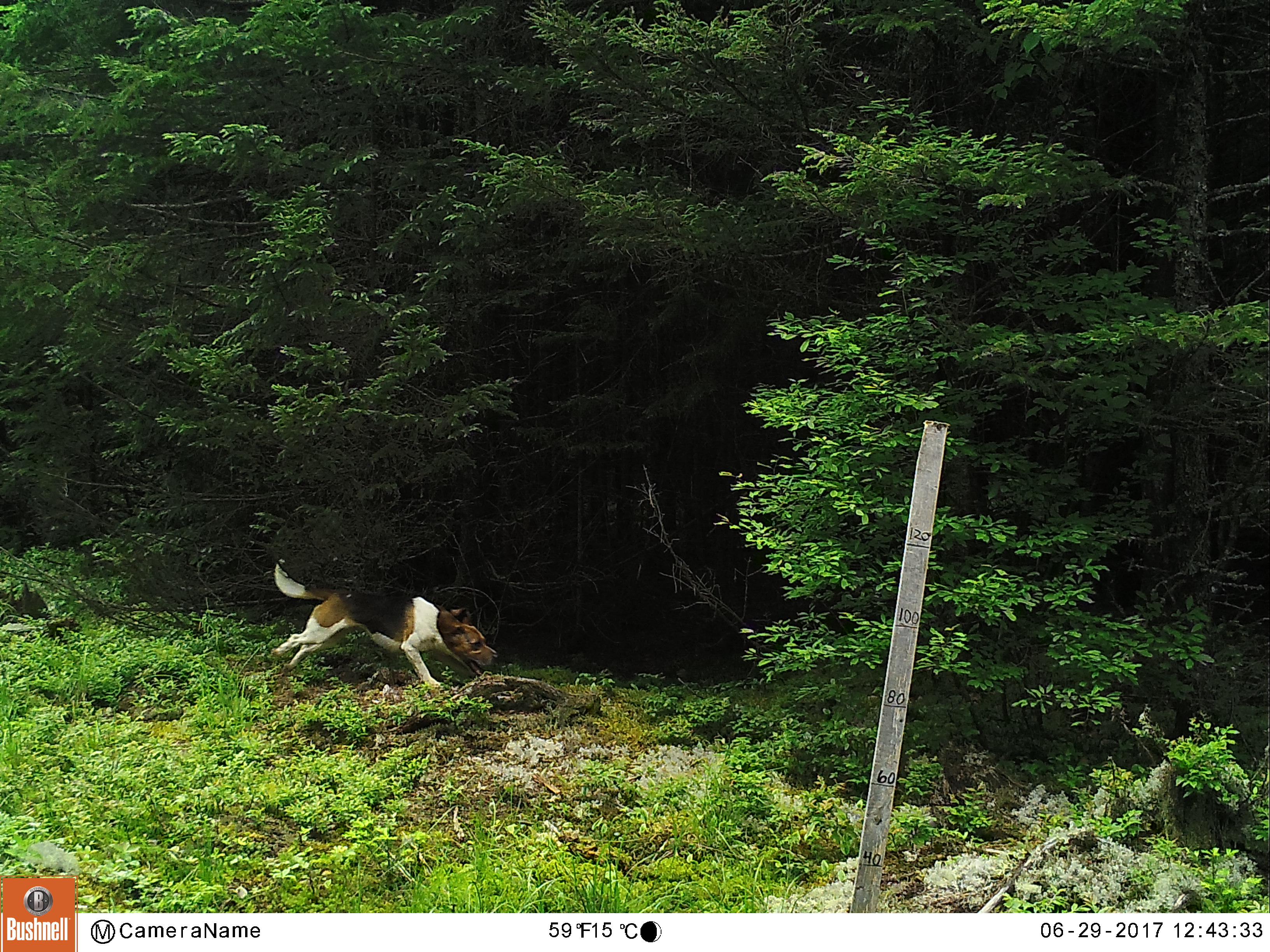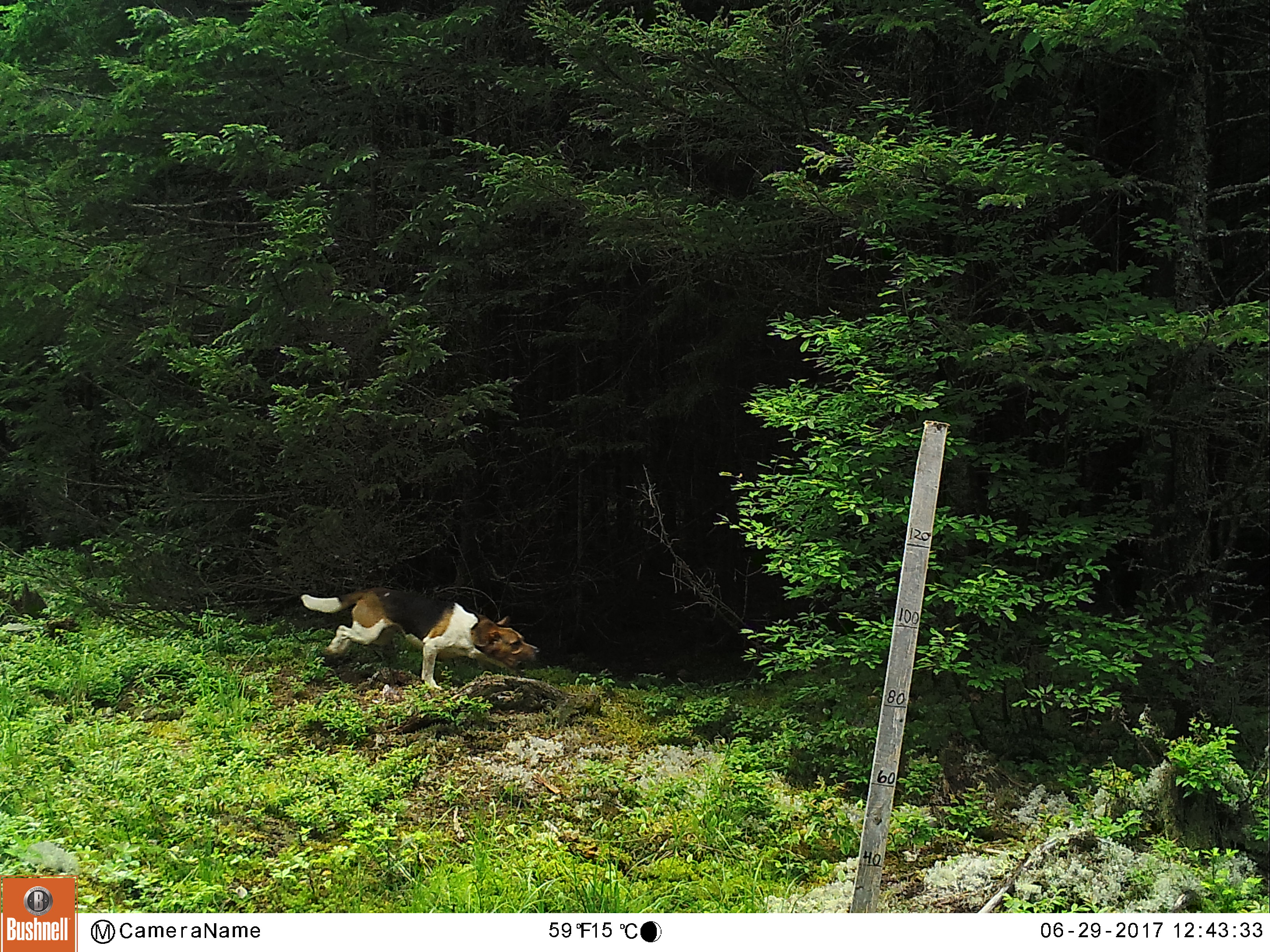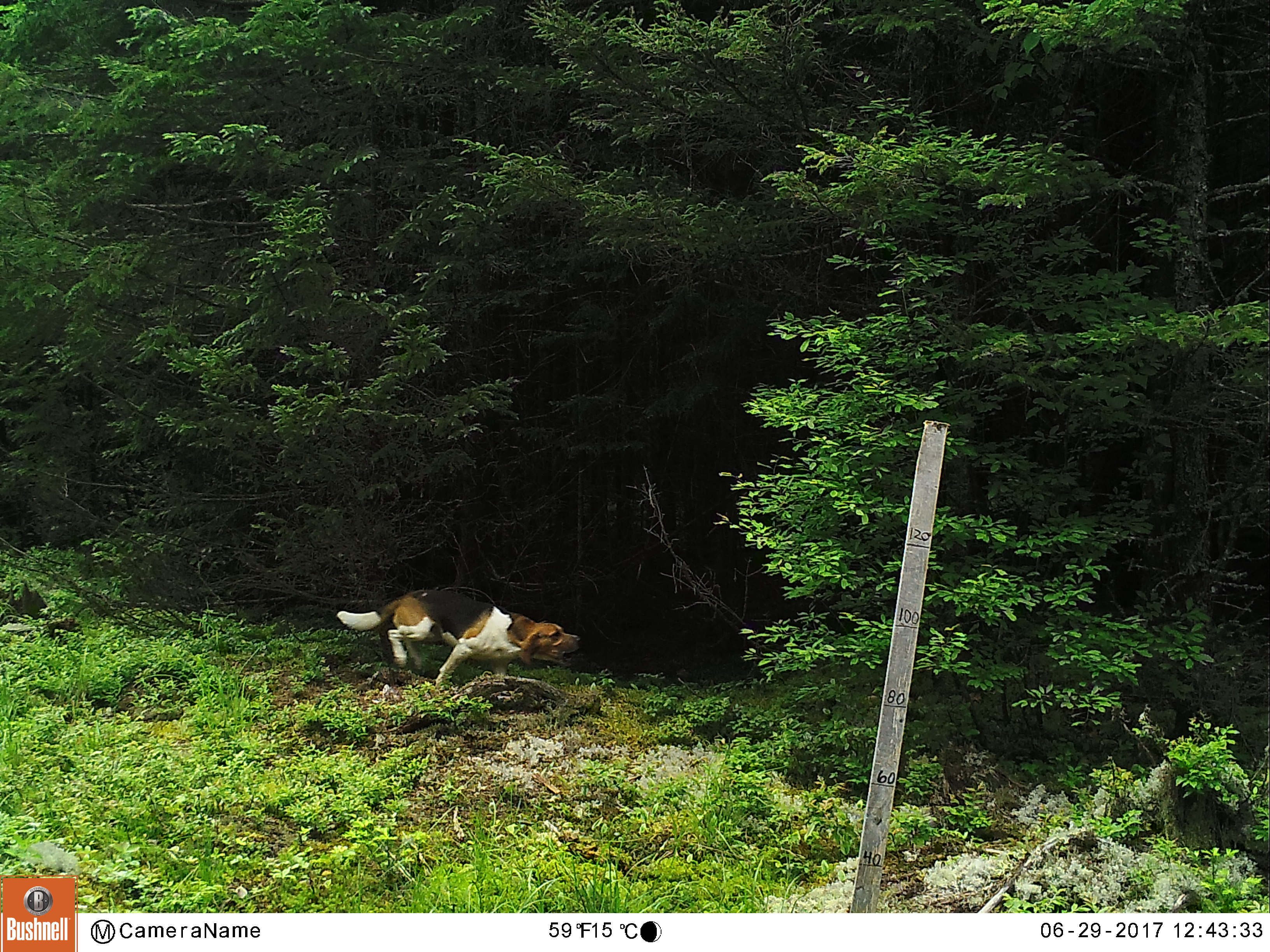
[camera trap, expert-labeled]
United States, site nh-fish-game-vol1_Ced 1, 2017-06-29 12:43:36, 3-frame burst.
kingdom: Animalia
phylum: Chordata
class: Mammalia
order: Carnivora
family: Canidae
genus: Canis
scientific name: Canis familiaris familiaris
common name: domestic dog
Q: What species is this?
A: Domestic dog (Canis familiaris familiaris).